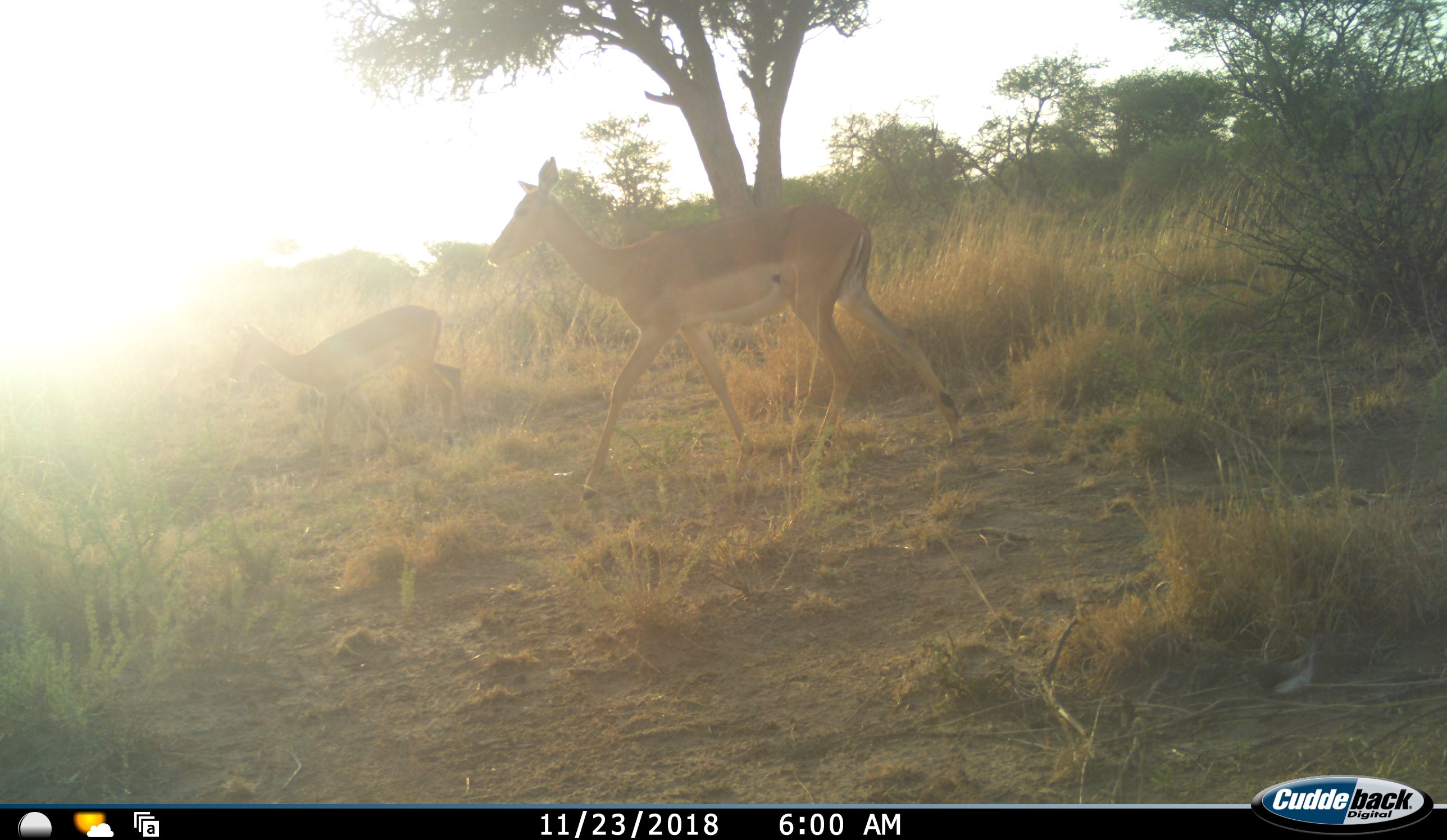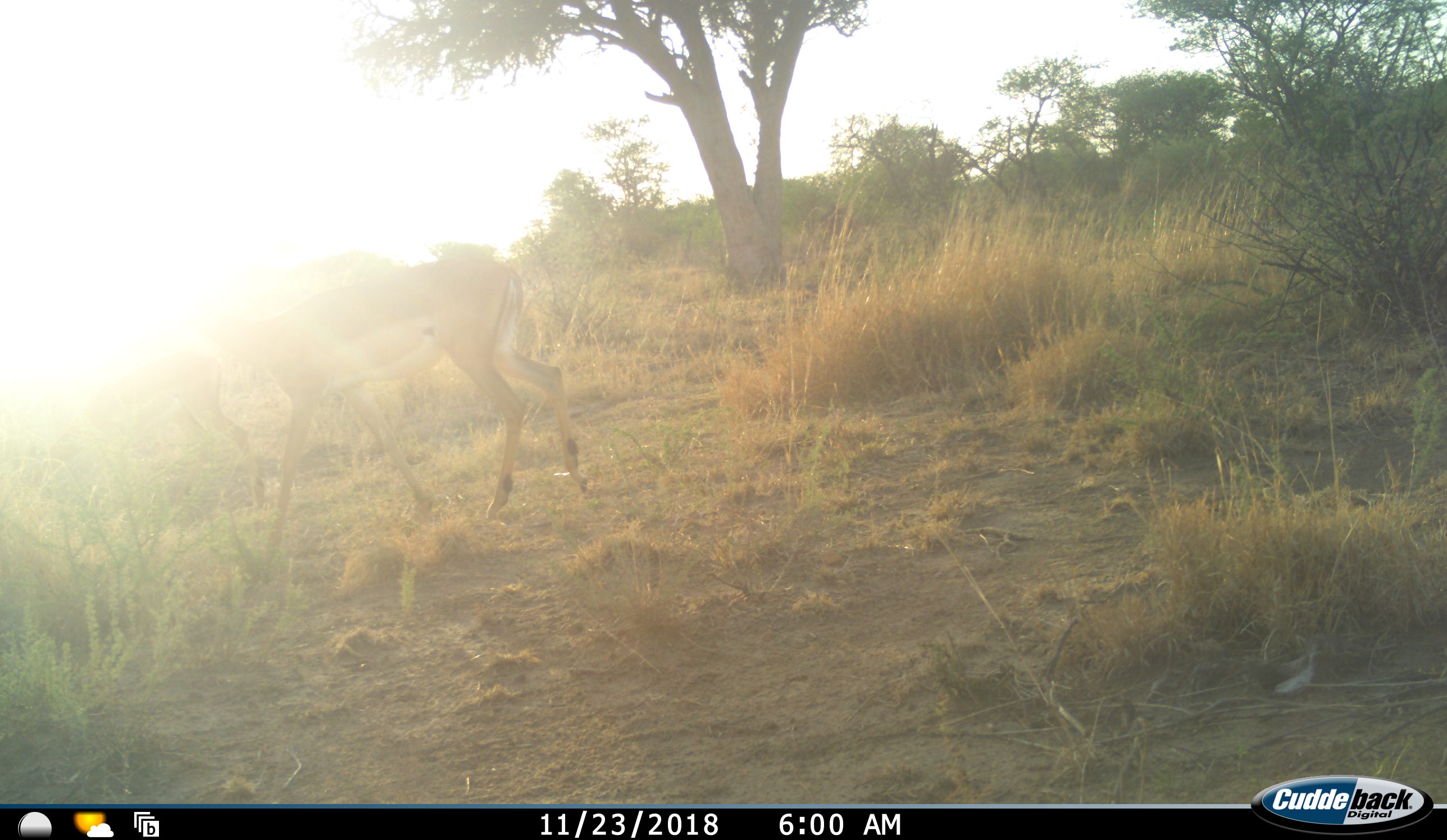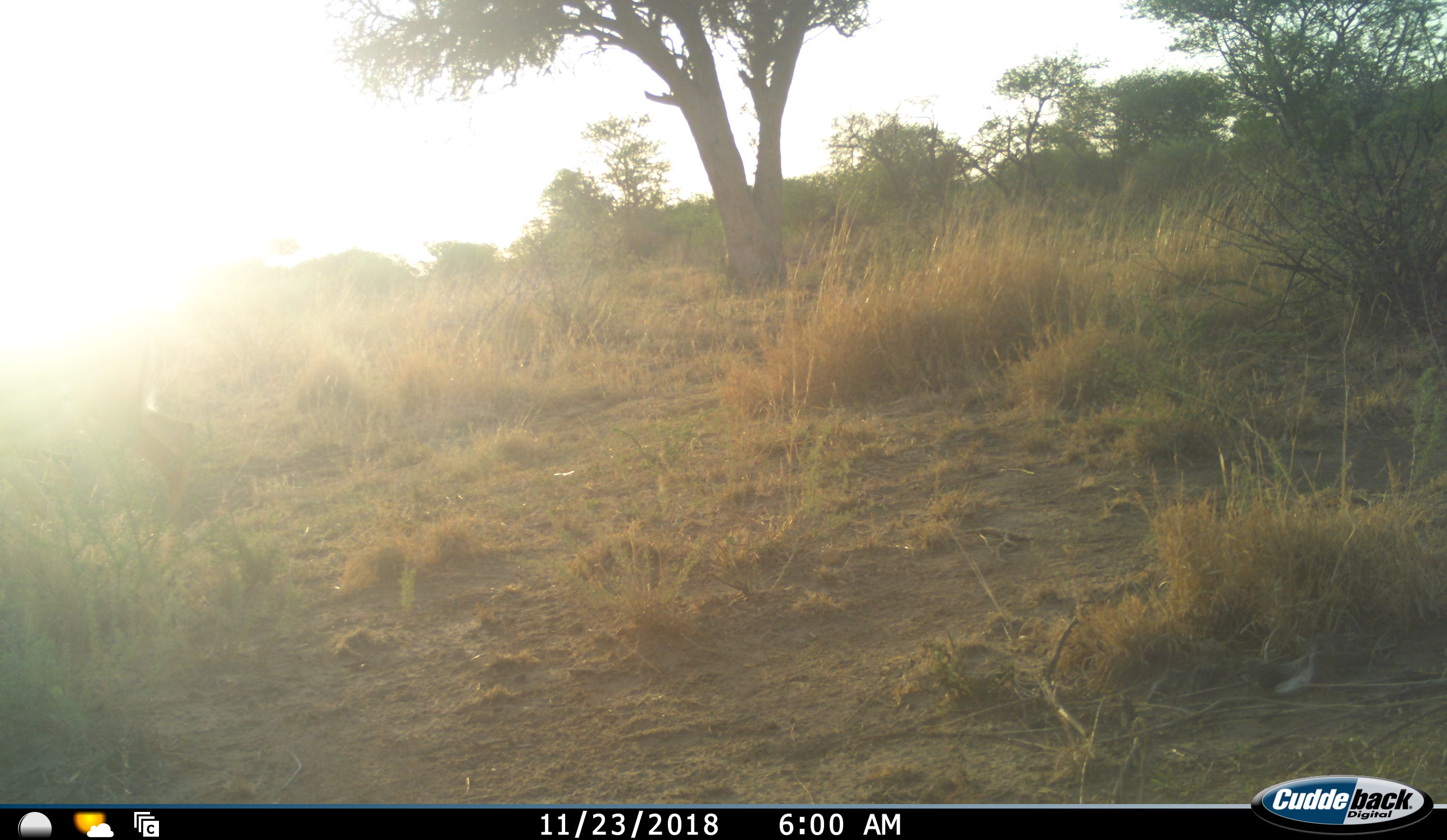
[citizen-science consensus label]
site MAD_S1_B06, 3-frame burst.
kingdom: Animalia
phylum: Chordata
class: Mammalia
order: Artiodactyla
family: Bovidae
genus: Aepyceros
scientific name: Aepyceros melampus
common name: impala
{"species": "impala (Aepyceros melampus)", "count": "2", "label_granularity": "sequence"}